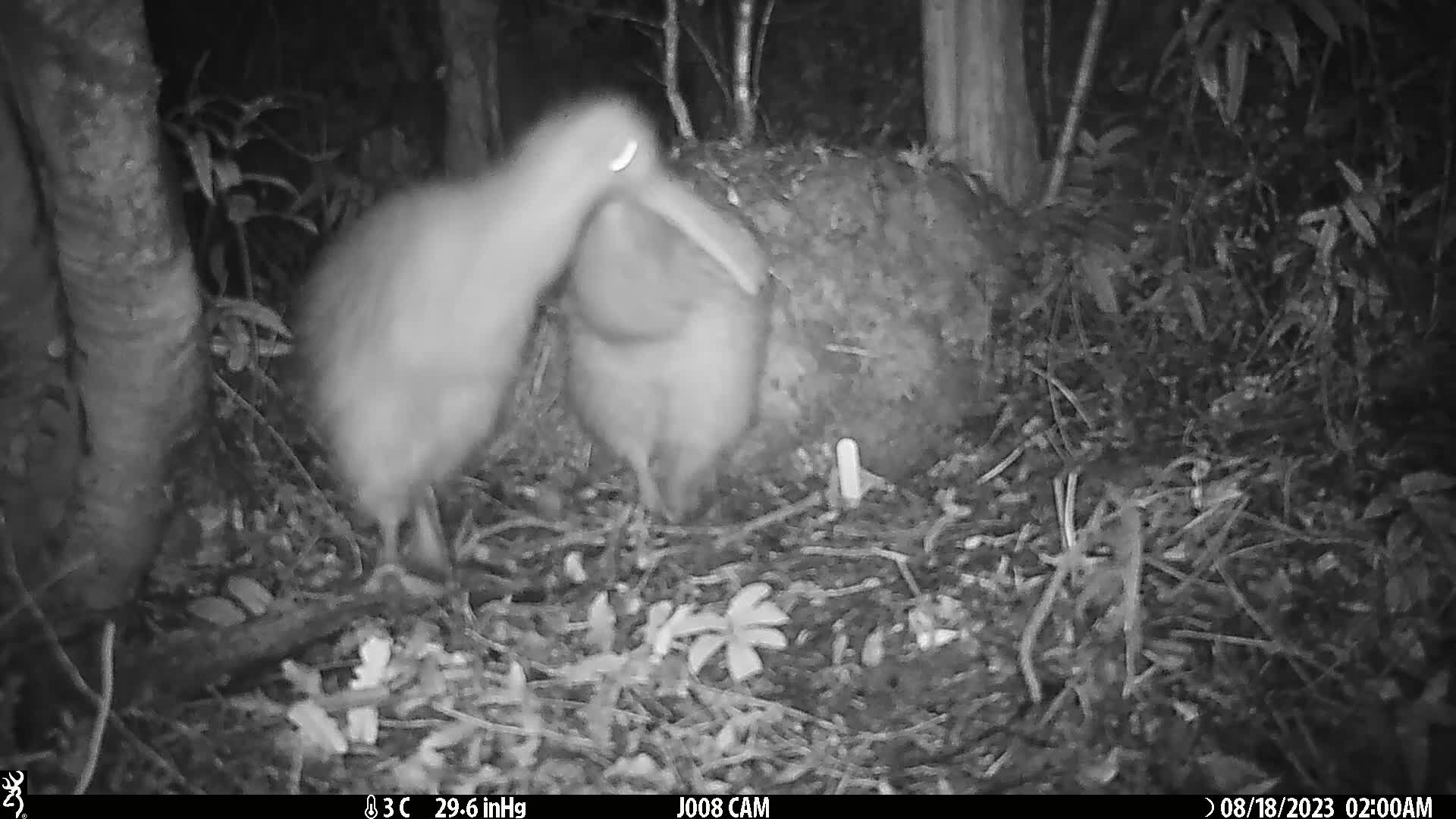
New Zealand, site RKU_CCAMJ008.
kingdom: Animalia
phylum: Chordata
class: Aves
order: Apterygiformes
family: Apterygidae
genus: Apteryx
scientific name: Apteryx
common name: kiwi